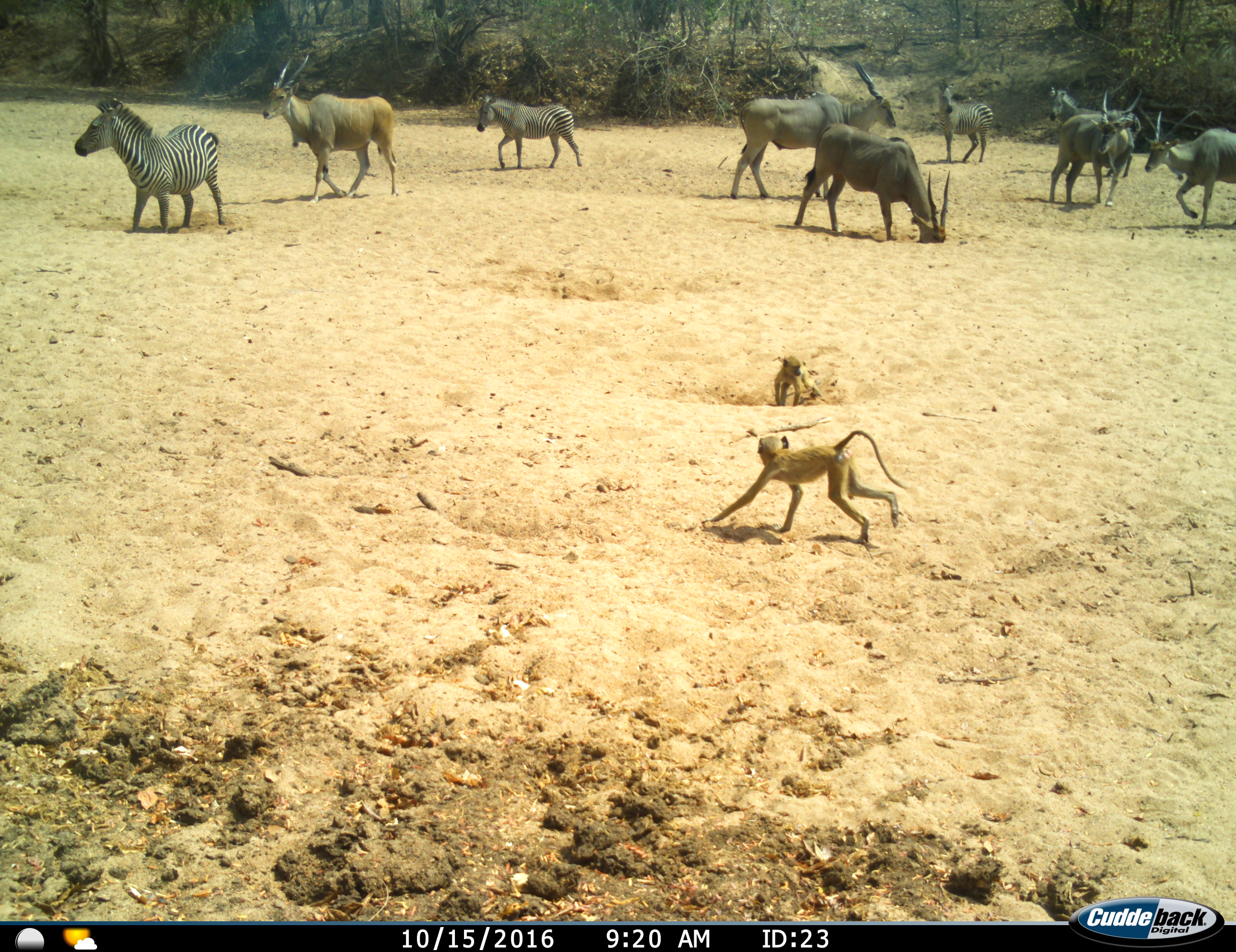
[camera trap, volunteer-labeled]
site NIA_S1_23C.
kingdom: Animalia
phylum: Chordata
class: Mammalia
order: Primates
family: Cercopithecidae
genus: Papio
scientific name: Papio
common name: baboon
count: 2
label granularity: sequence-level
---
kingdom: Animalia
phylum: Chordata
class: Mammalia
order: Artiodactyla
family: Bovidae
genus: Tragelaphus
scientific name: Tragelaphus oryx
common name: eland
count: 5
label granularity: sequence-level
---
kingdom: Animalia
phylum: Chordata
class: Mammalia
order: Perissodactyla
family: Equidae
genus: Equus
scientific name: Equus quagga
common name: plains zebra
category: zebraplains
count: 4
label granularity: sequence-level